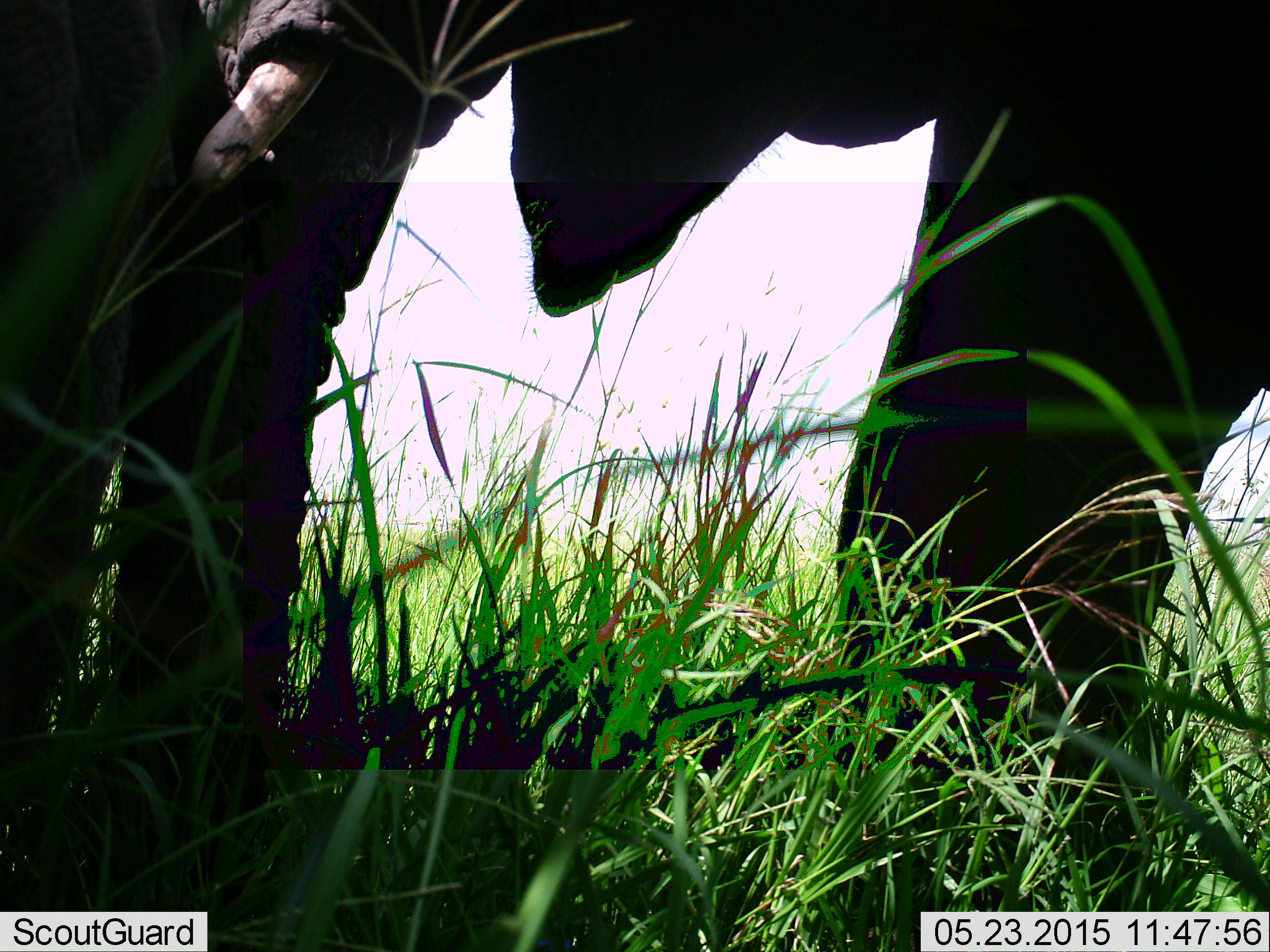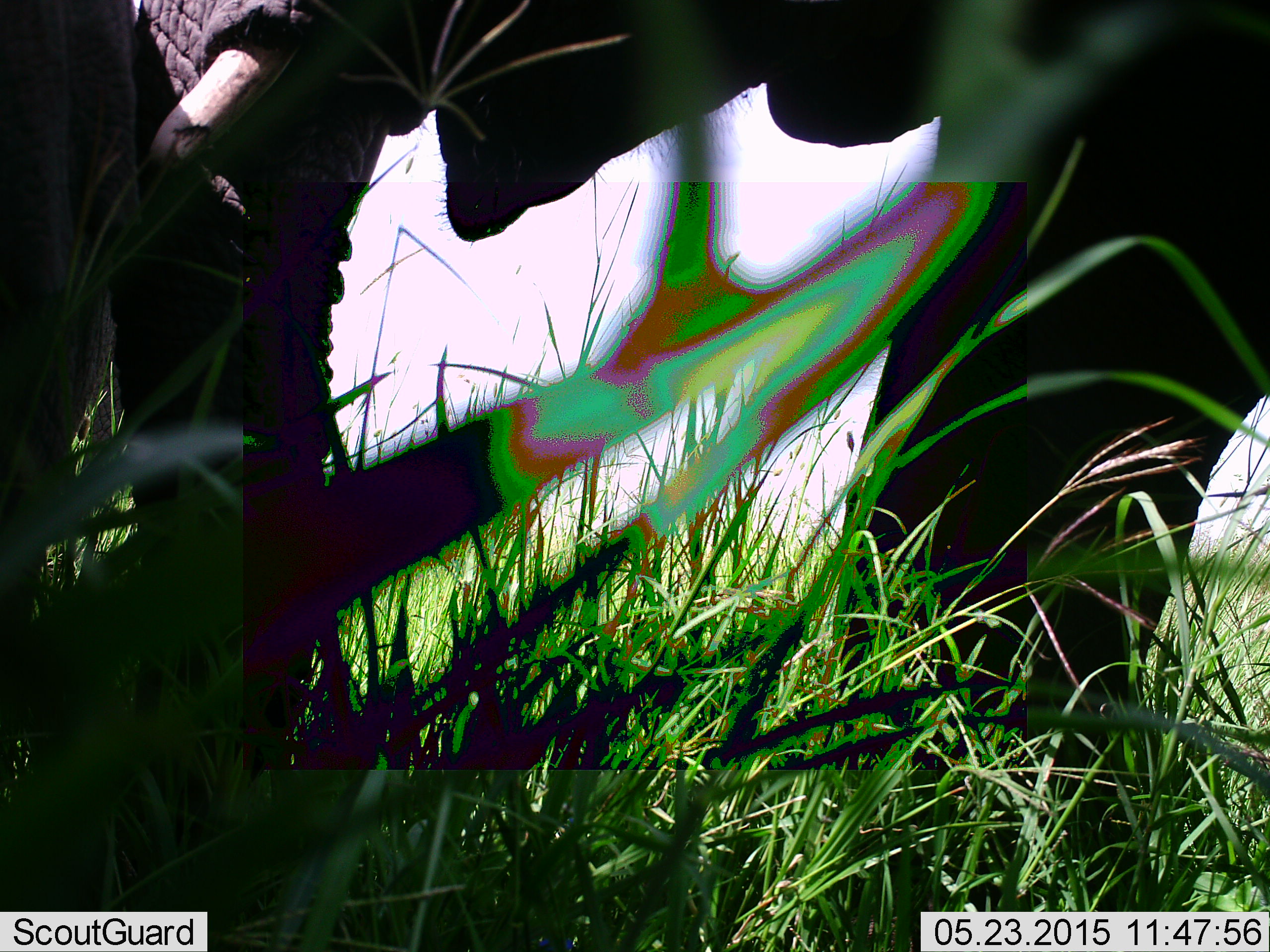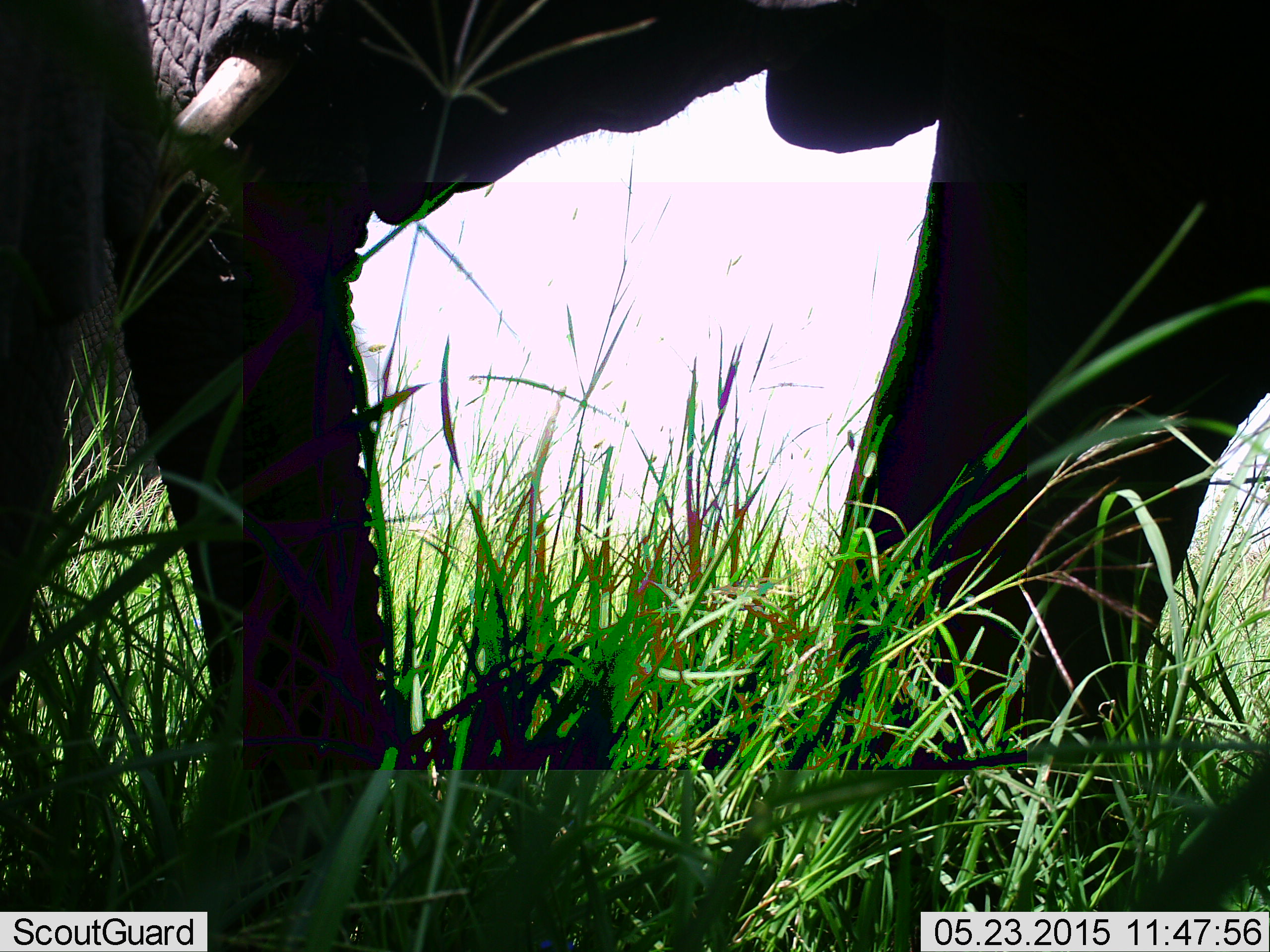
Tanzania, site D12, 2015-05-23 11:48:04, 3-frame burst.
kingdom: Animalia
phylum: Chordata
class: Mammalia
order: Proboscidea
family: Elephantidae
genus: Loxodonta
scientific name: Loxodonta africana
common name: african bush elephant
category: elephant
Elephant (african bush elephant) (Loxodonta africana), count 2. Behavior (volunteer vote fractions): standing 80%, resting 0%, moving 0%, interacting 0%. Young present (vote fraction): 10%. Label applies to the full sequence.